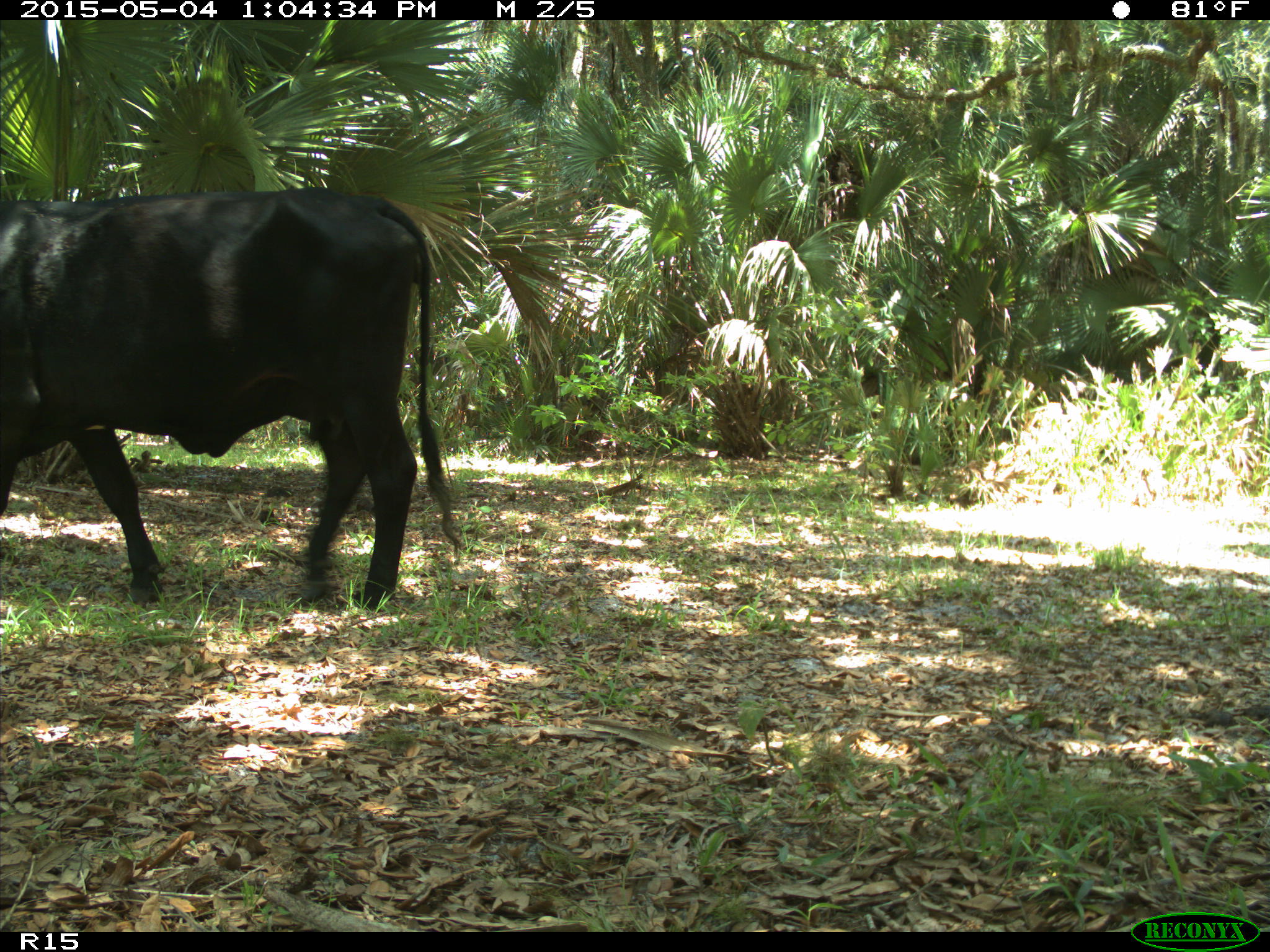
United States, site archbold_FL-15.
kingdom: Animalia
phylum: Chordata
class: Mammalia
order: Artiodactyla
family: Bovidae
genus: Bos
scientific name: Bos taurus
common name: domestic cow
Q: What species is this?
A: Bos taurus (domestic cow).